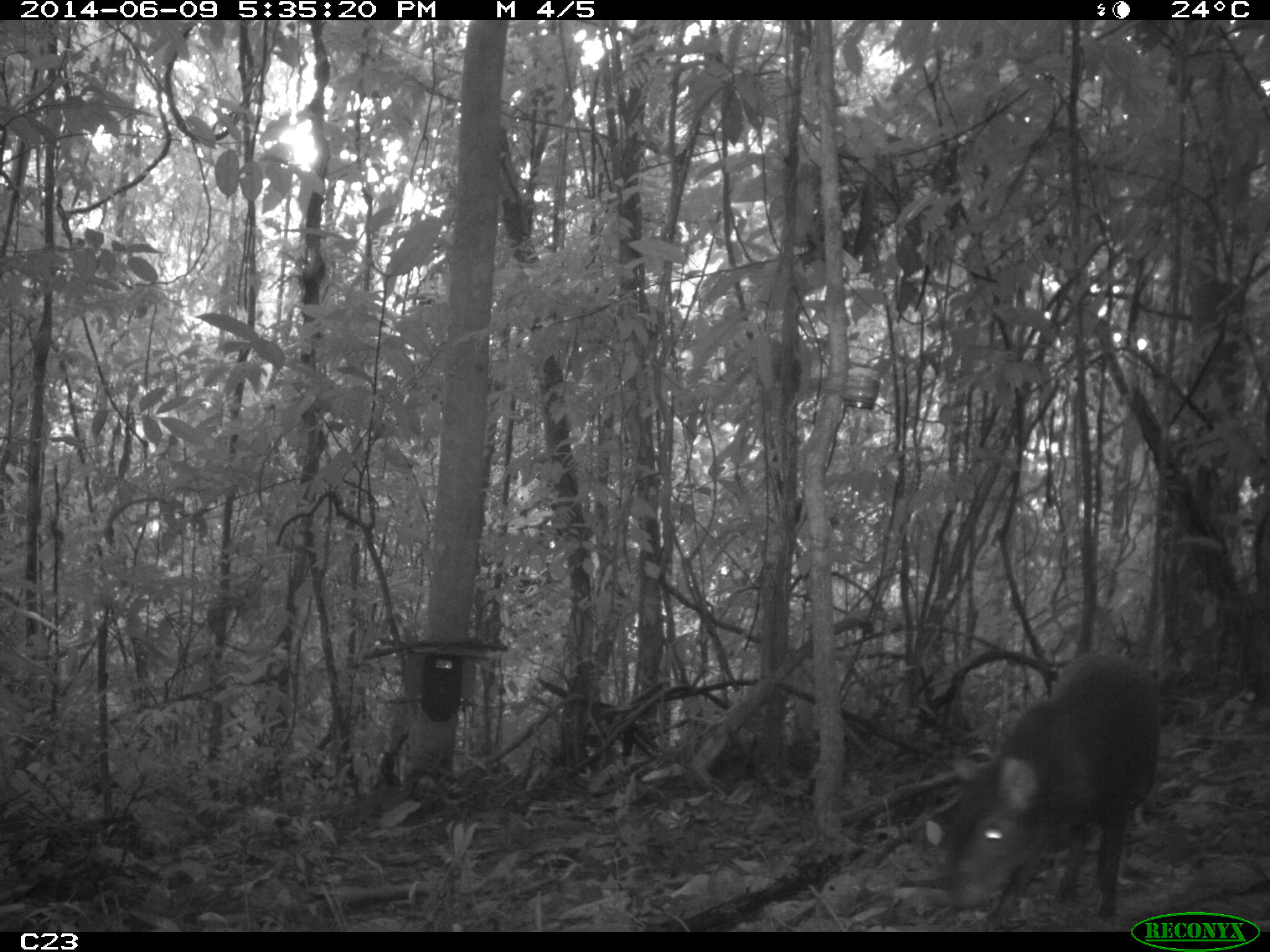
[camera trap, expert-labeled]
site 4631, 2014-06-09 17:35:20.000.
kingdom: Animalia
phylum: Chordata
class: Mammalia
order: Rodentia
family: Dasyproctidae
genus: Dasyprocta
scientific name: Dasyprocta leporina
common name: red-rumped agouti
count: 1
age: adult